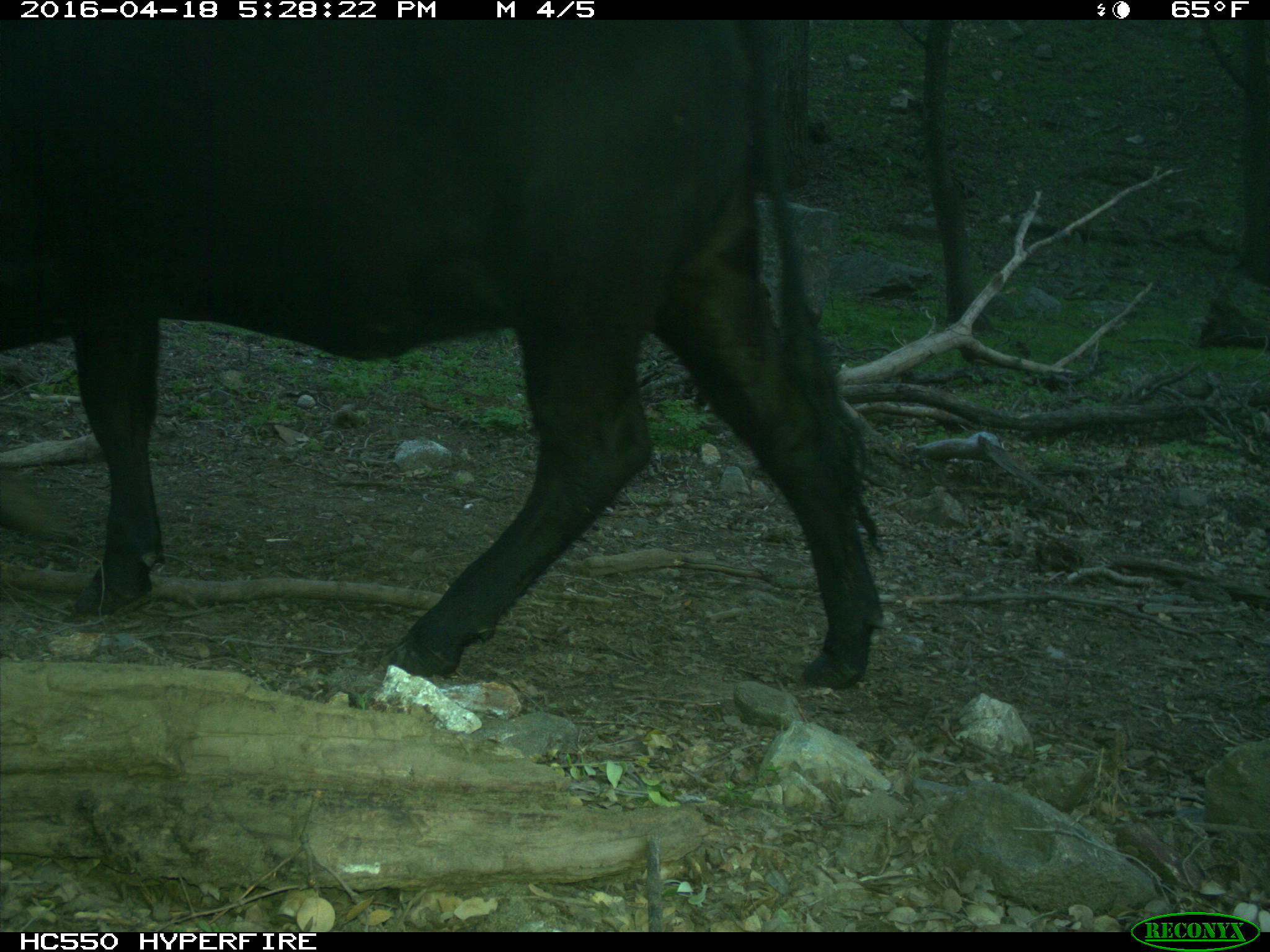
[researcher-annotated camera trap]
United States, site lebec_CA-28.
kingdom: Animalia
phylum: Chordata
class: Mammalia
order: Artiodactyla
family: Bovidae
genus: Bos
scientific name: Bos taurus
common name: domestic cow